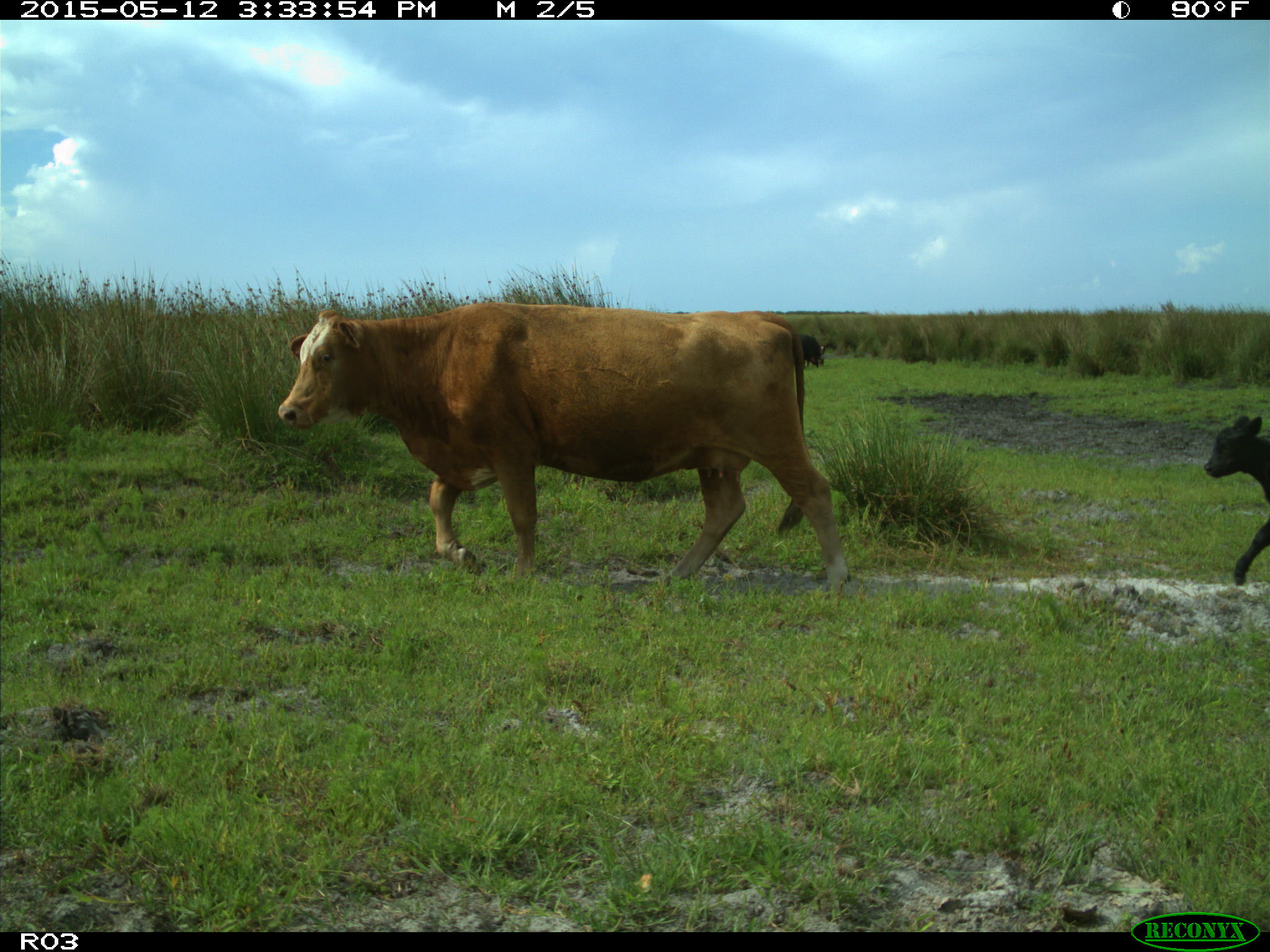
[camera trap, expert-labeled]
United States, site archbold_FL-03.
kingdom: Animalia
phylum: Chordata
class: Mammalia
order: Artiodactyla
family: Bovidae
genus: Bos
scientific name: Bos taurus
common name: domestic cow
Bos taurus (domestic cow).